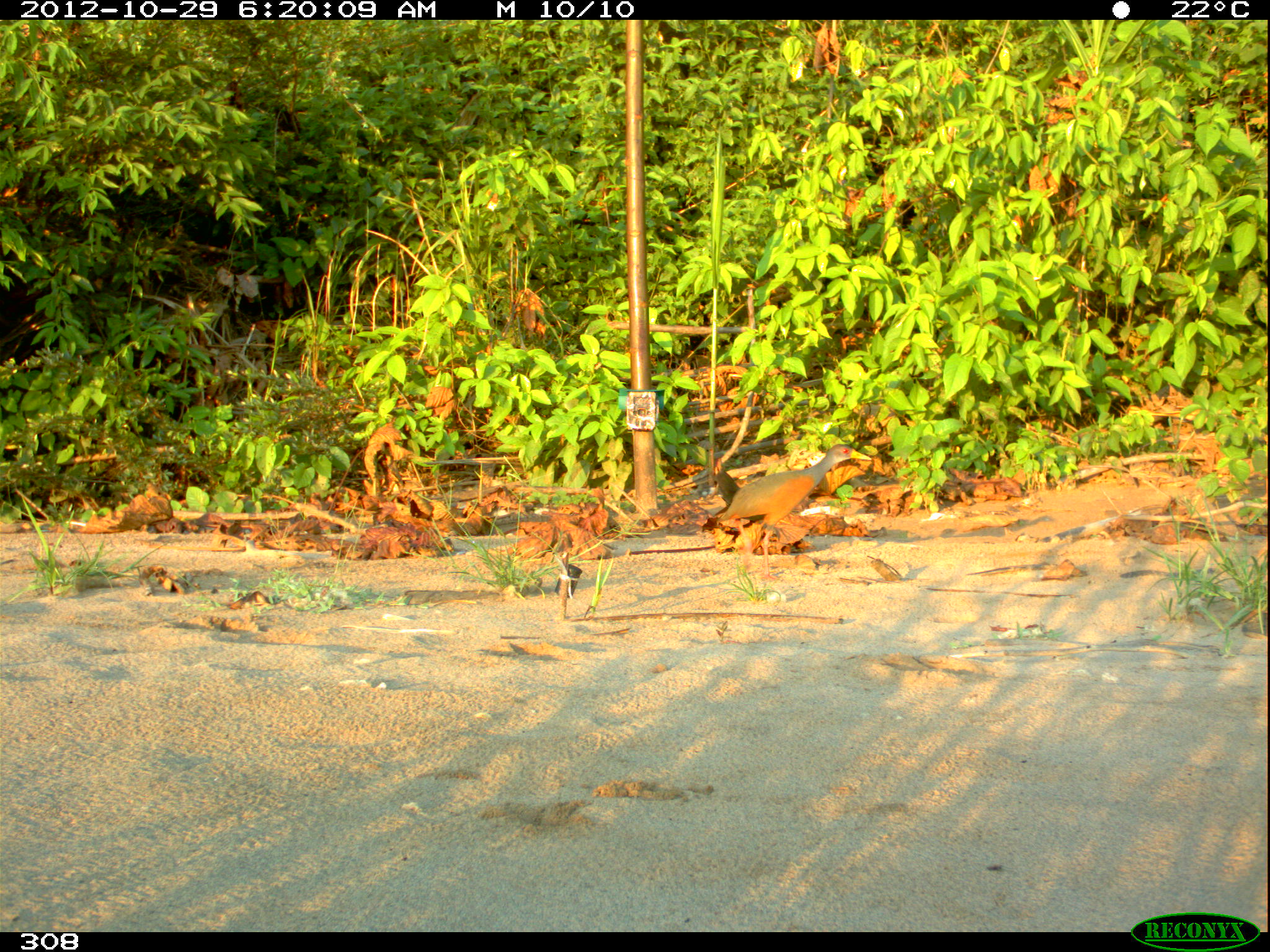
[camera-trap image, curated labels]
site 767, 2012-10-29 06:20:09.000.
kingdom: Animalia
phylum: Chordata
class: Aves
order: Gruiformes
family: Rallidae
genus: Aramides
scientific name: Aramides cajaneus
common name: gray-cowled wood-rail